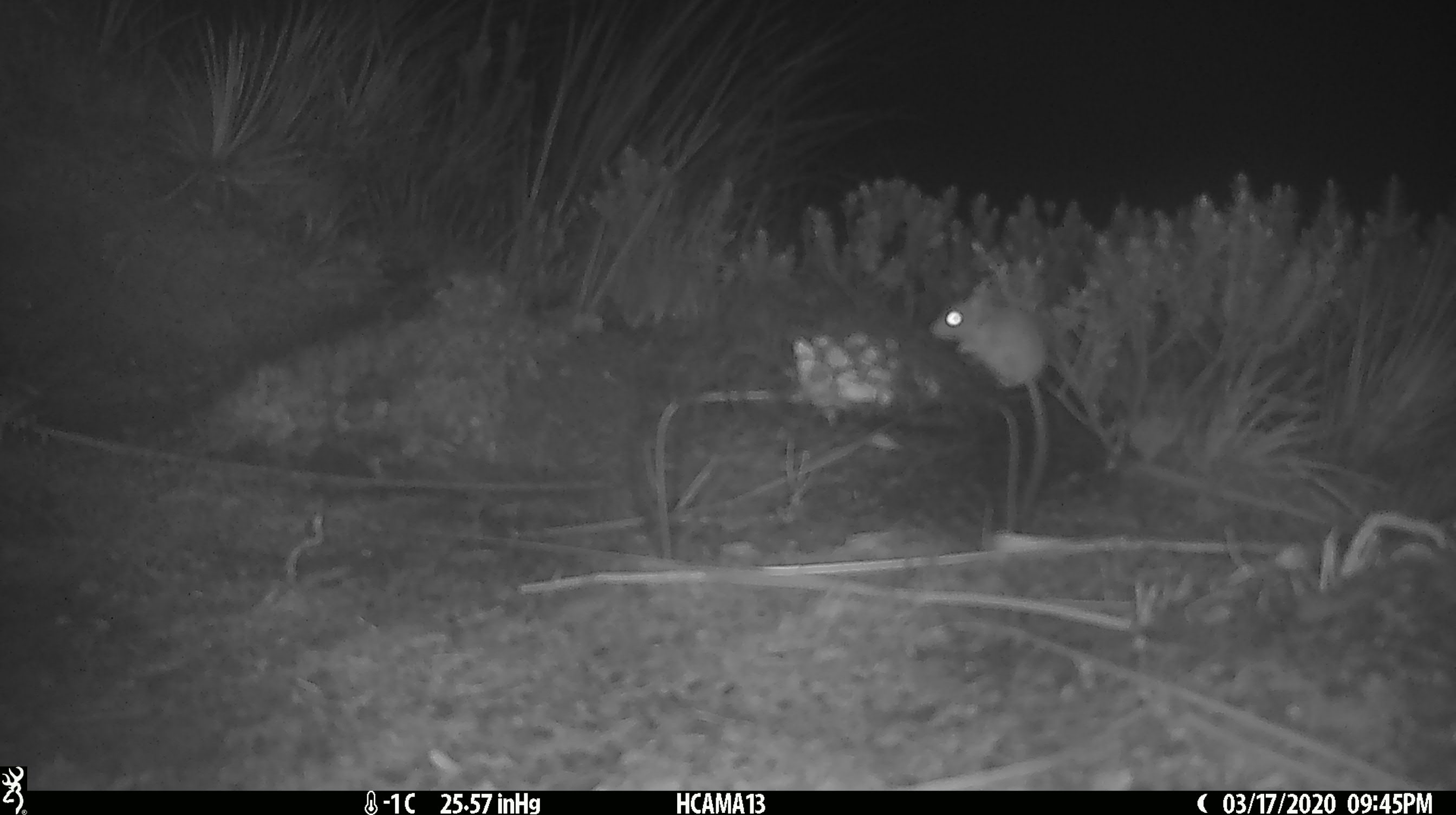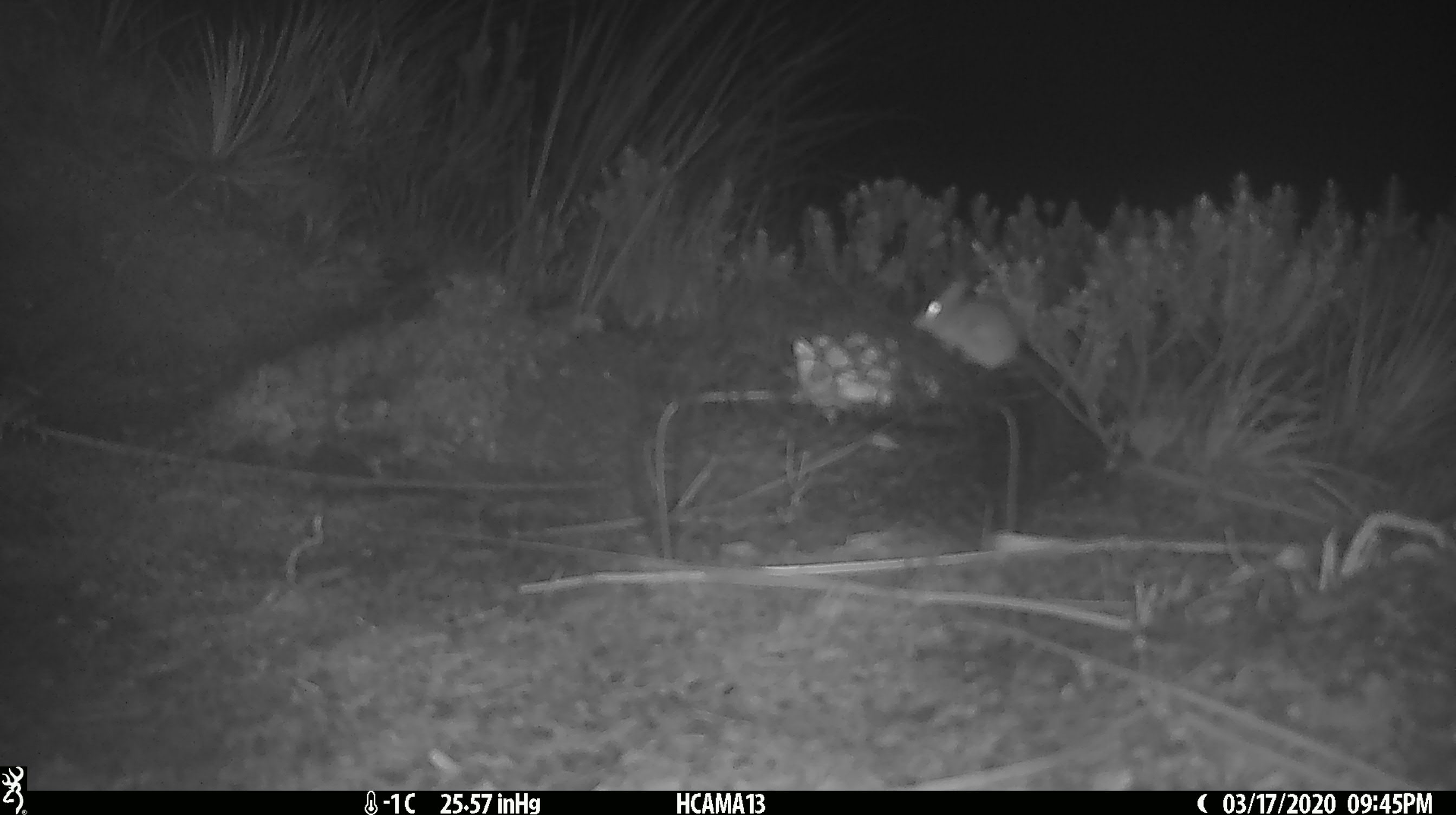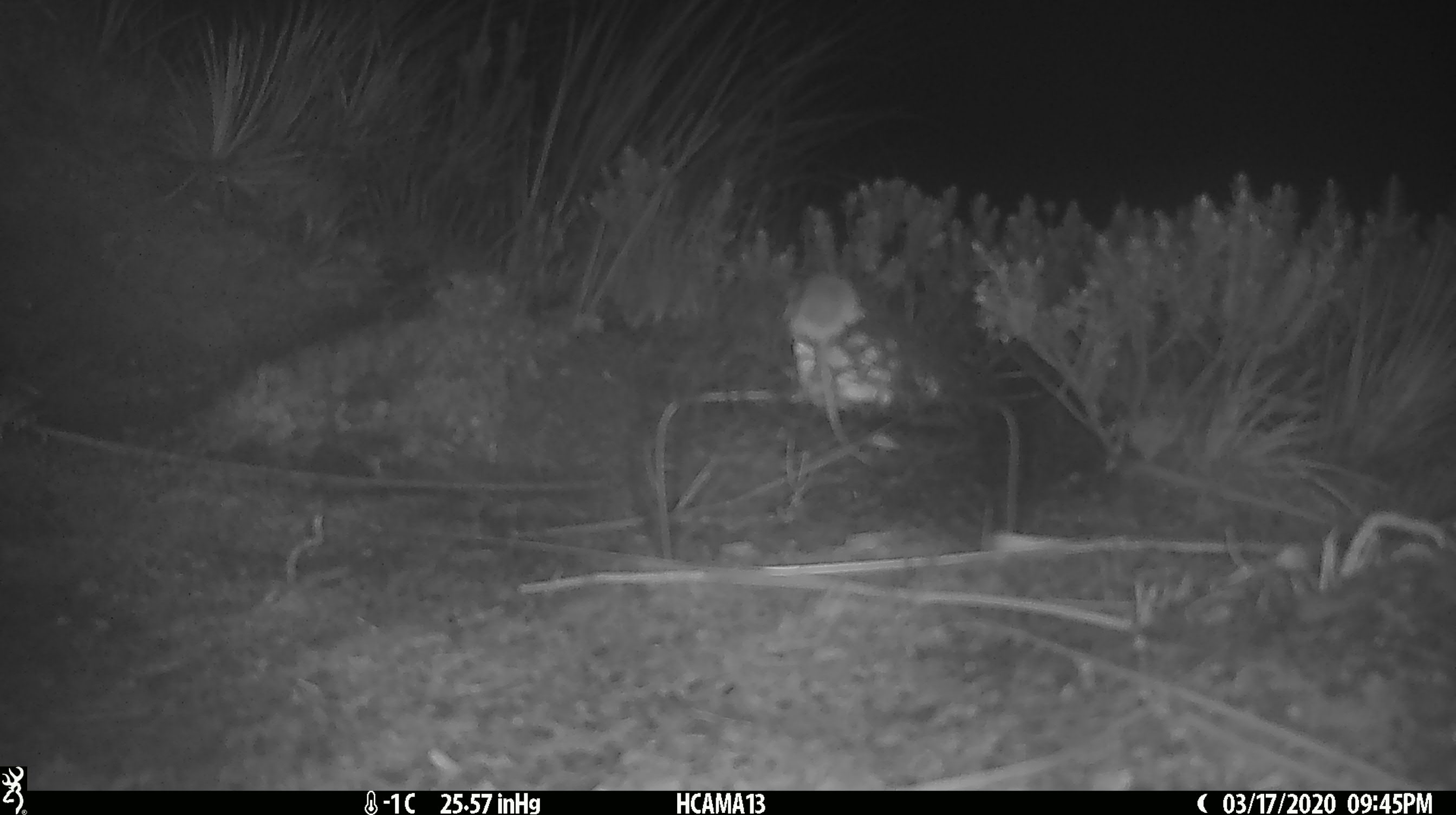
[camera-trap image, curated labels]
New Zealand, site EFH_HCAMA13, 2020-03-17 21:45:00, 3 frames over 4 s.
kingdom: Animalia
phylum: Chordata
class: Mammalia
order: Rodentia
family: Muridae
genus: Mus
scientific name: Mus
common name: mouse